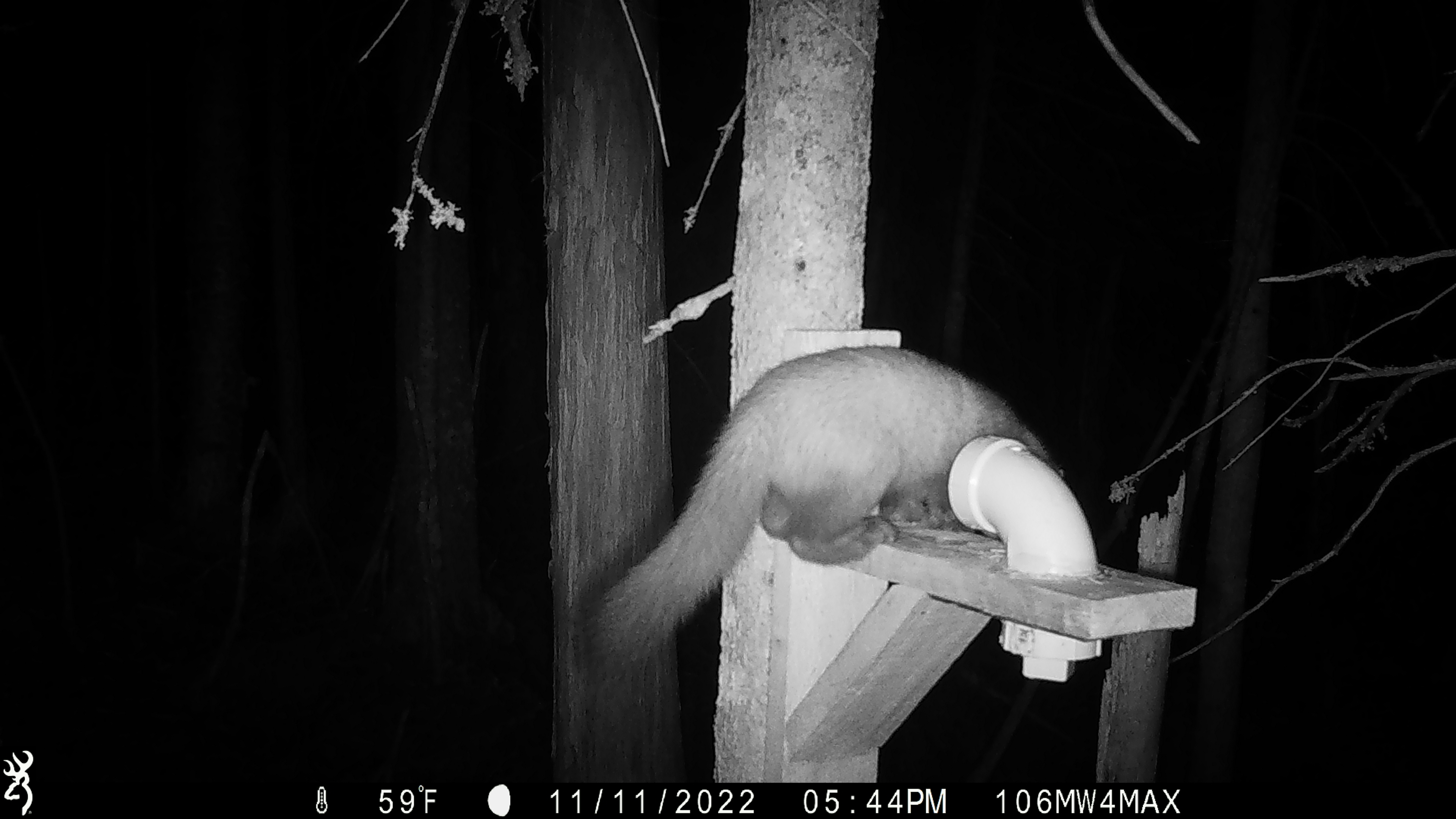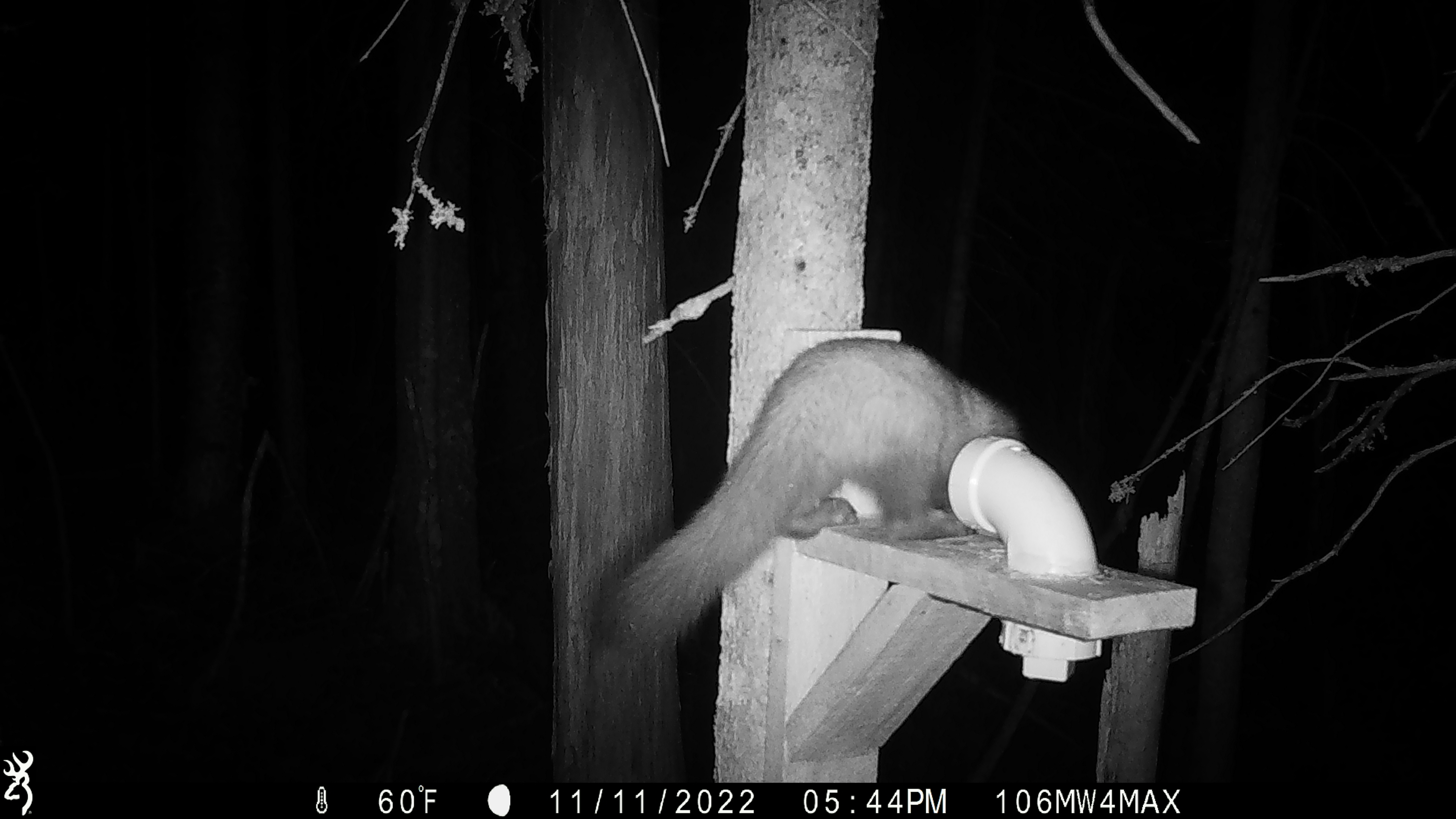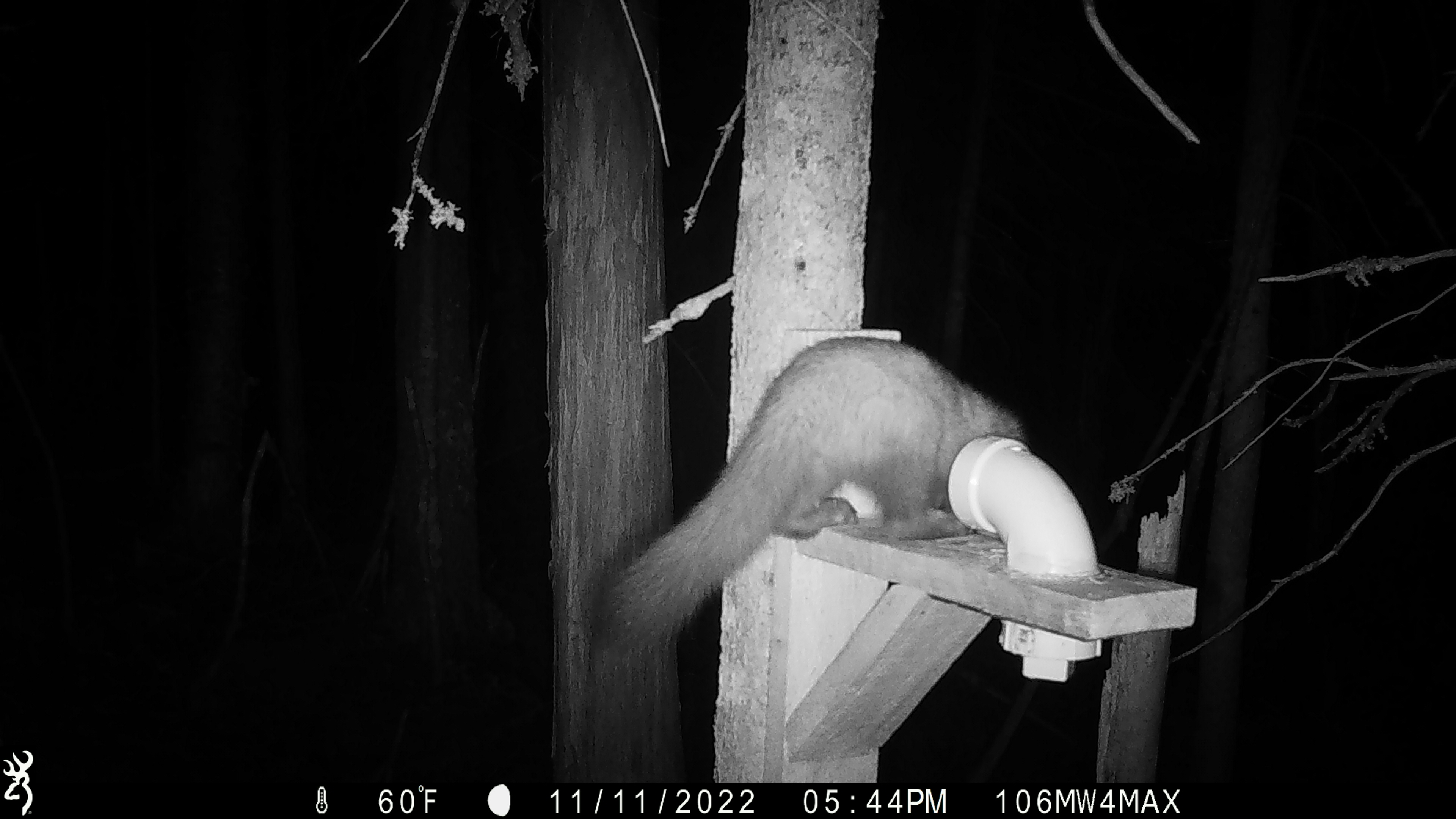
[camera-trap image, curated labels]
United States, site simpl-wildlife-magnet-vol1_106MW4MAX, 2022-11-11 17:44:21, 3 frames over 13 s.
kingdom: Animalia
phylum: Chordata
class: Mammalia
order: Carnivora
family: Mustelidae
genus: Martes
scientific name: Martes americana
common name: american marten